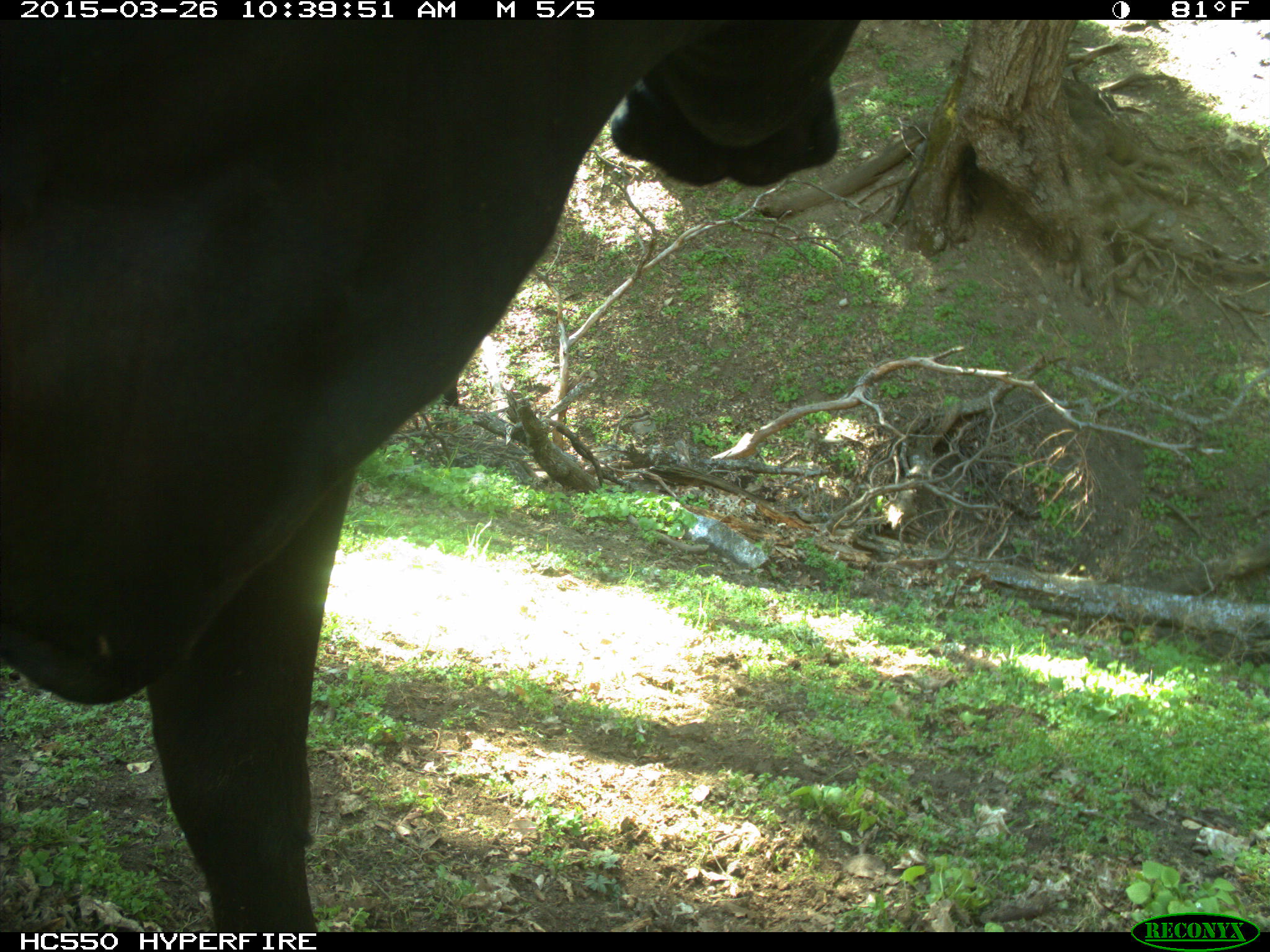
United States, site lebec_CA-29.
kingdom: Animalia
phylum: Chordata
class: Mammalia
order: Artiodactyla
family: Bovidae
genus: Bos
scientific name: Bos taurus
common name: domestic cow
Bos taurus (domestic cow).